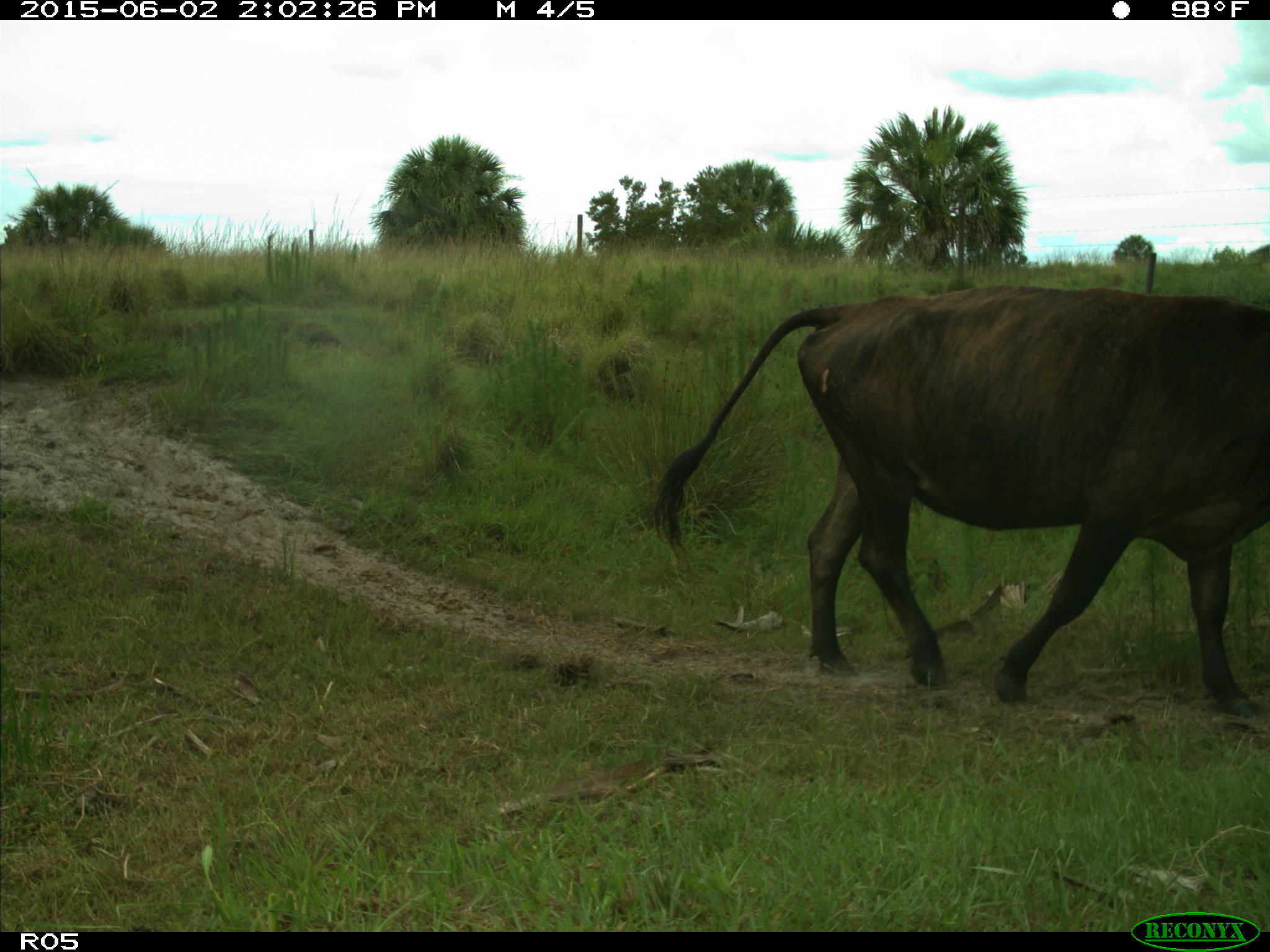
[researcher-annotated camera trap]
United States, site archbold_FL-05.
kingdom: Animalia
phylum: Chordata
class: Mammalia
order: Artiodactyla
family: Bovidae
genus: Bos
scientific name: Bos taurus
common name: domestic cow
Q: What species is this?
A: Bos taurus (domestic cow).